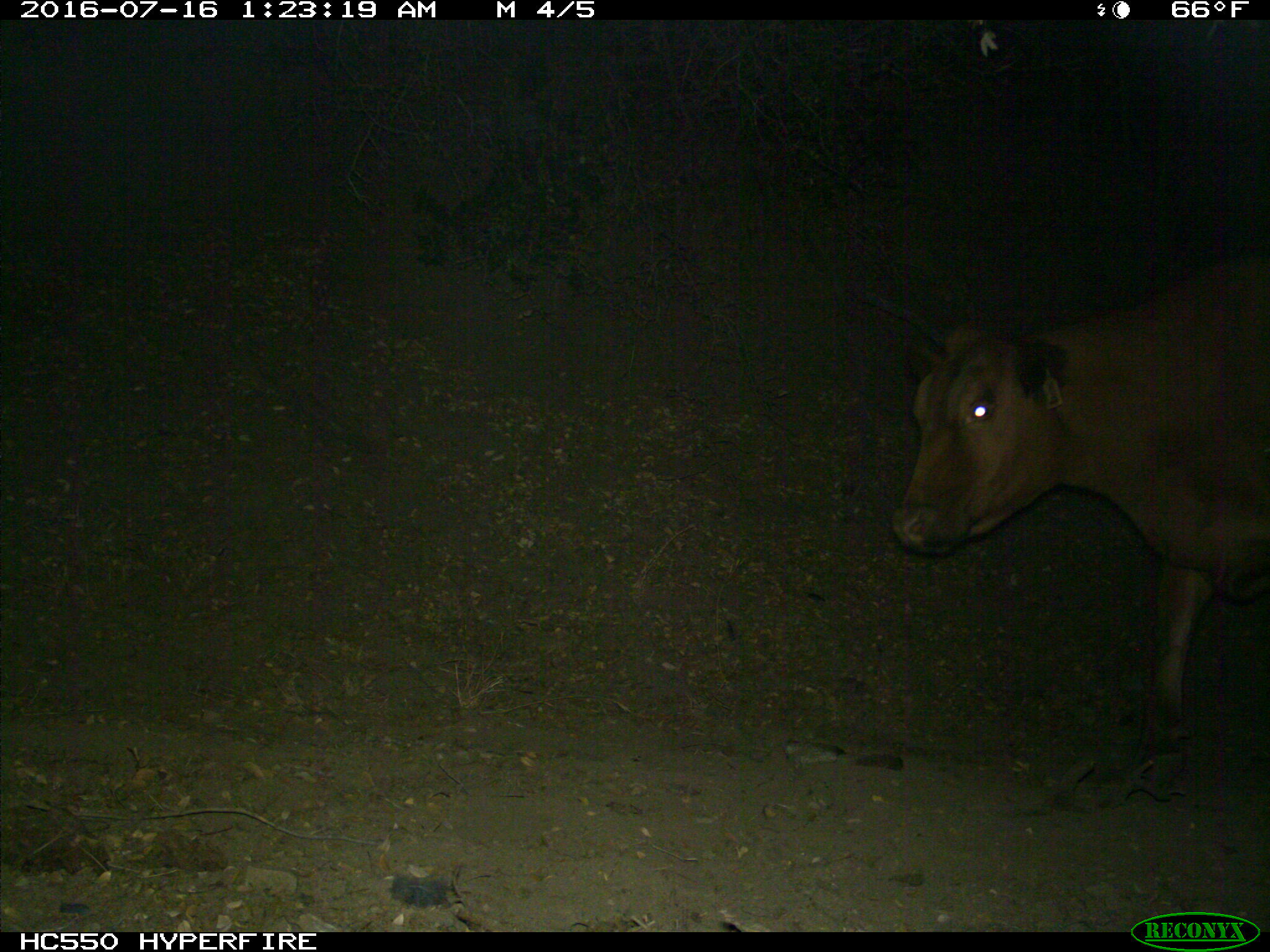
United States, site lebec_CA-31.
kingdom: Animalia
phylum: Chordata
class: Mammalia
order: Artiodactyla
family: Bovidae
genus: Bos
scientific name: Bos taurus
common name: domestic cow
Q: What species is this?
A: Bos taurus (domestic cow).